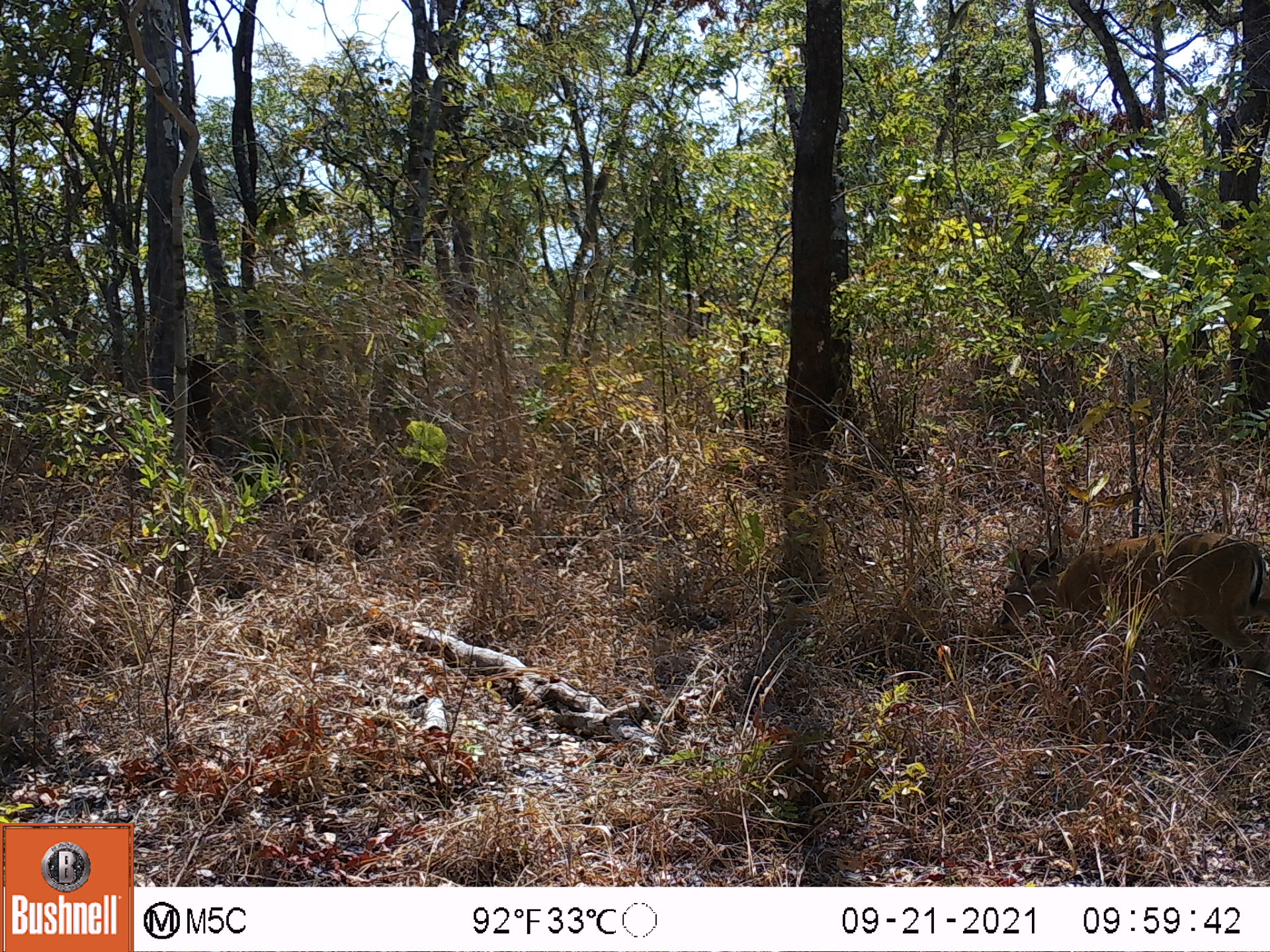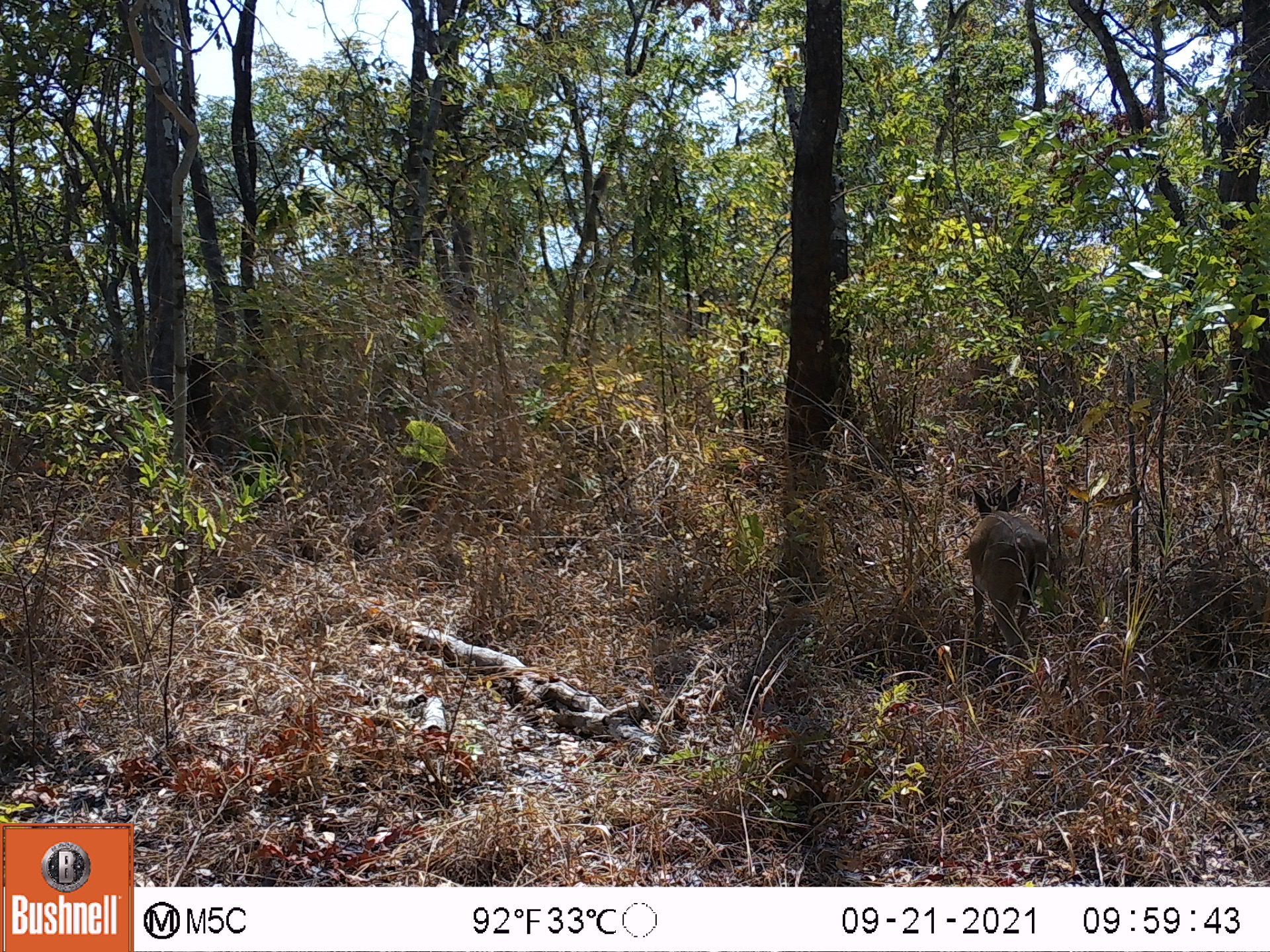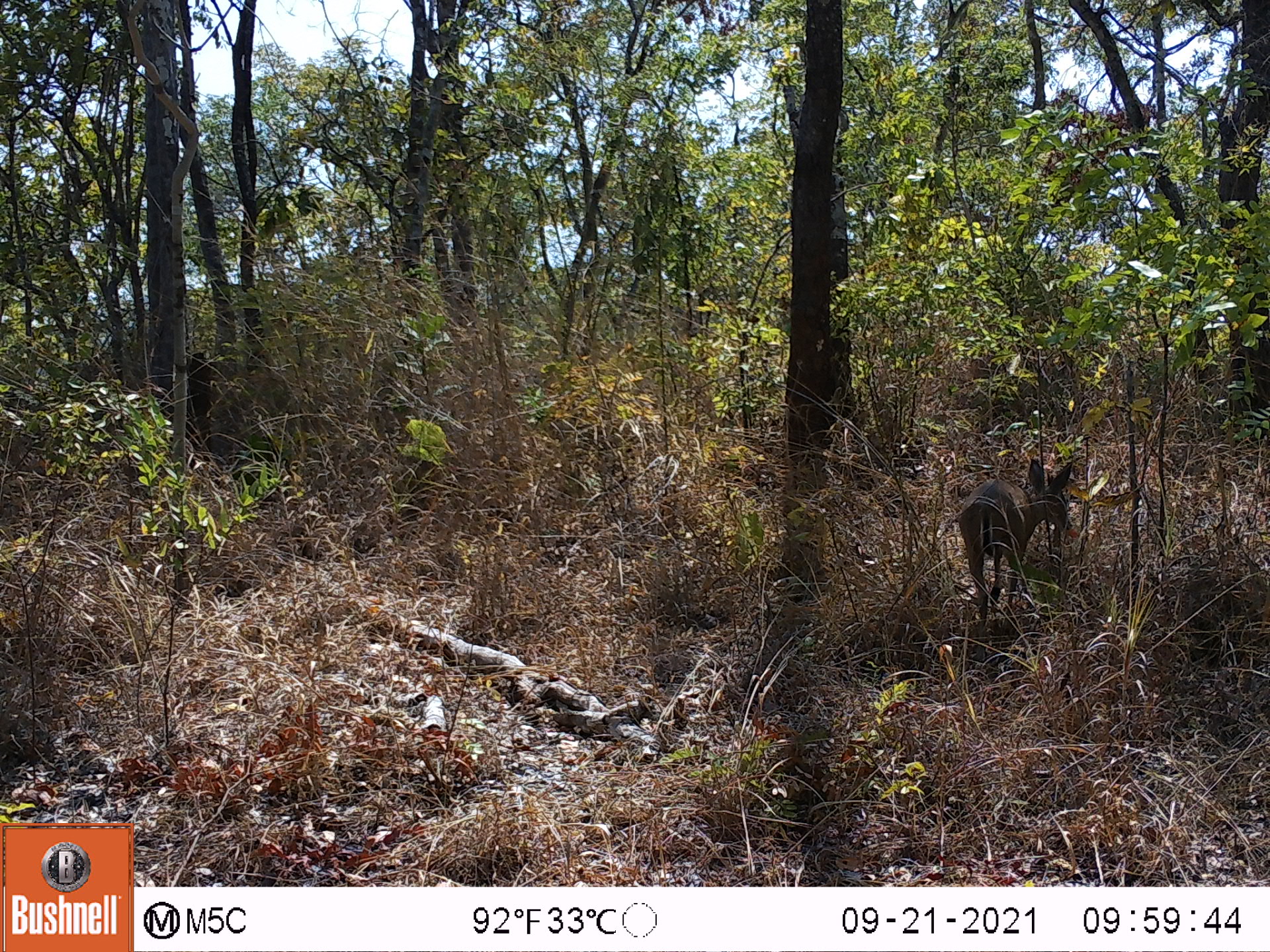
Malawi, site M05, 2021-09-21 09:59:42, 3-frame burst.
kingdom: Animalia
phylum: Chordata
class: Mammalia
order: Artiodactyla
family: Bovidae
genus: Sylvicapra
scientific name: Sylvicapra grimmia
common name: common duiker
Common duiker (Sylvicapra grimmia), count 1.